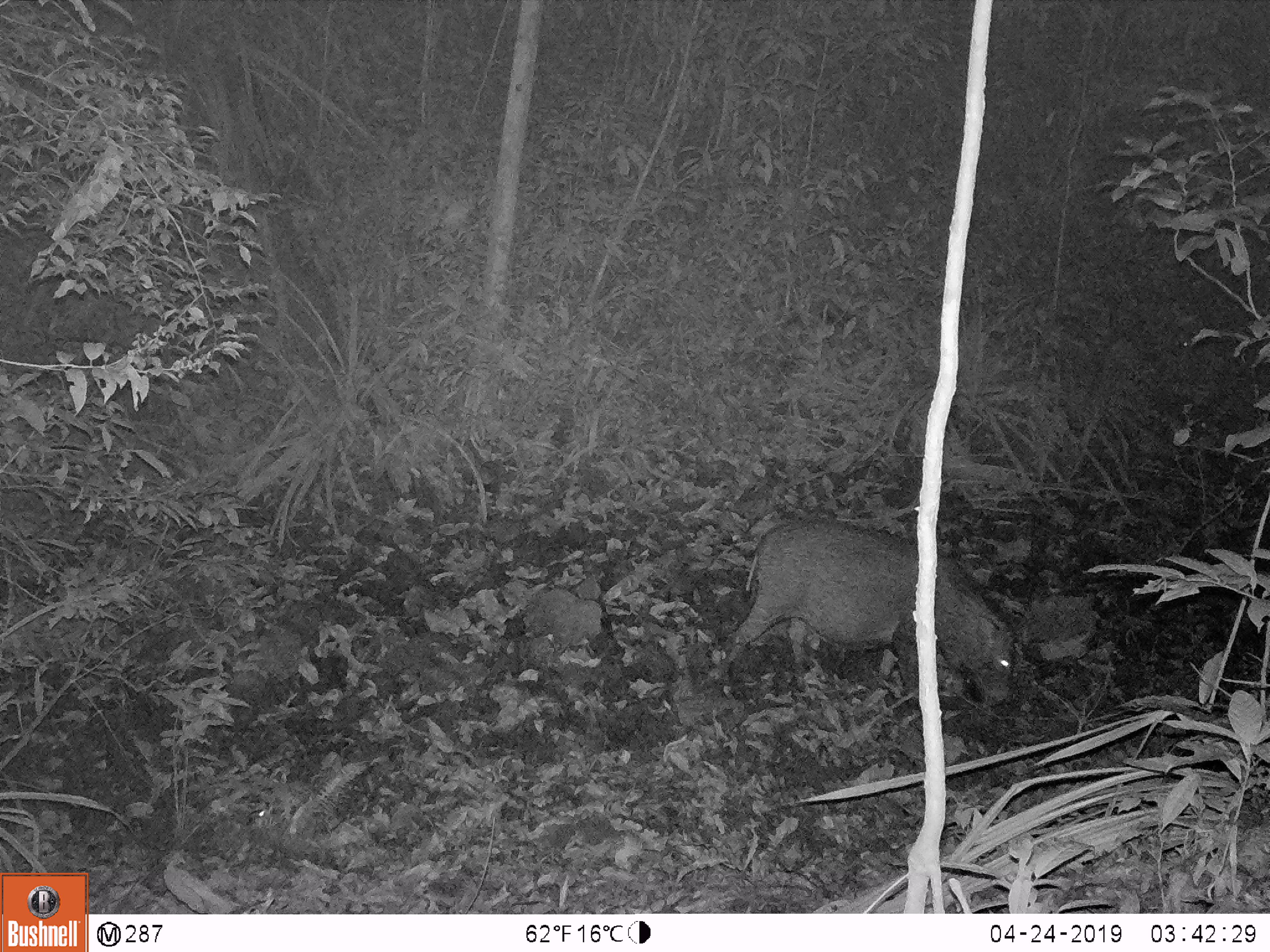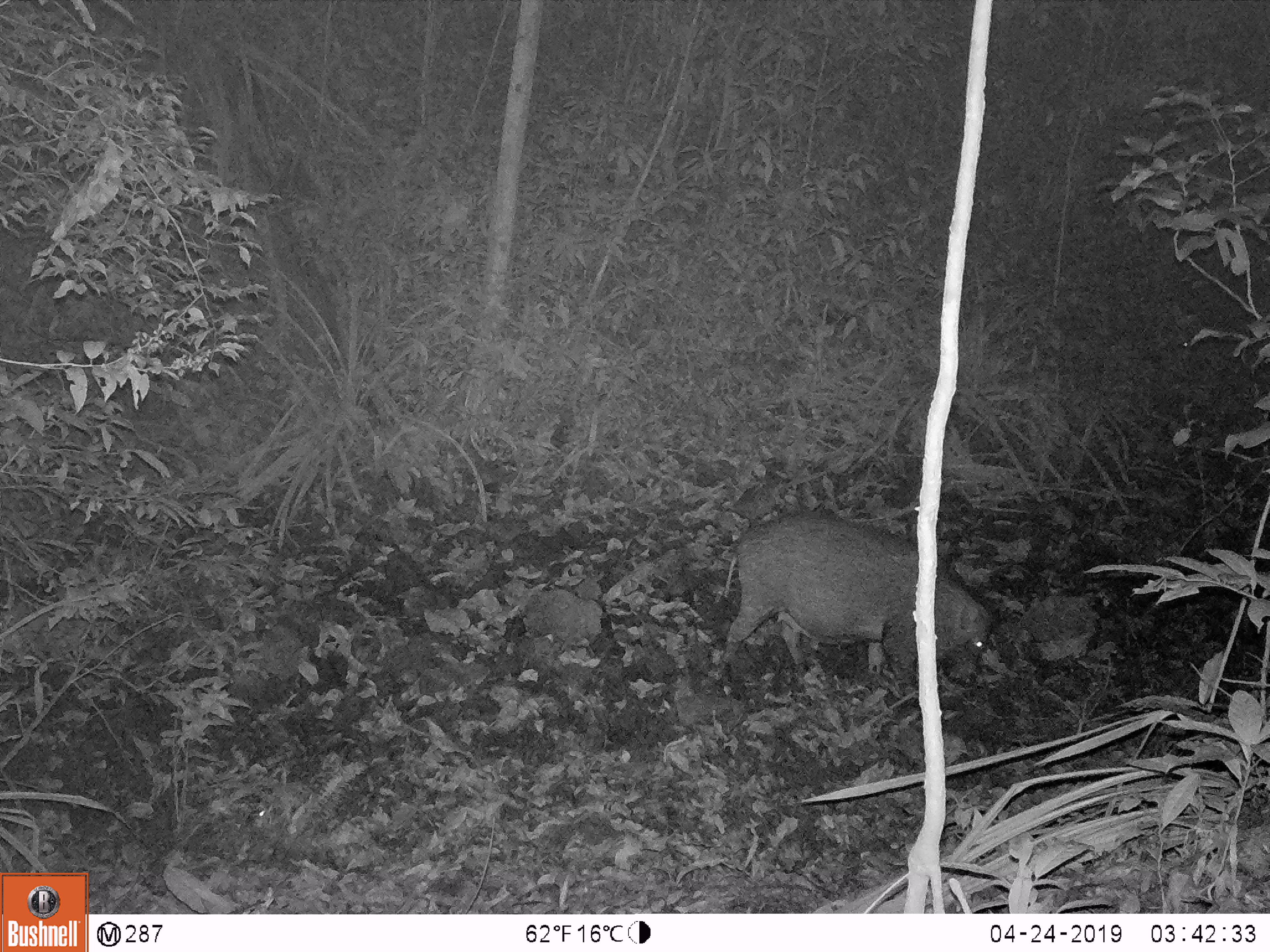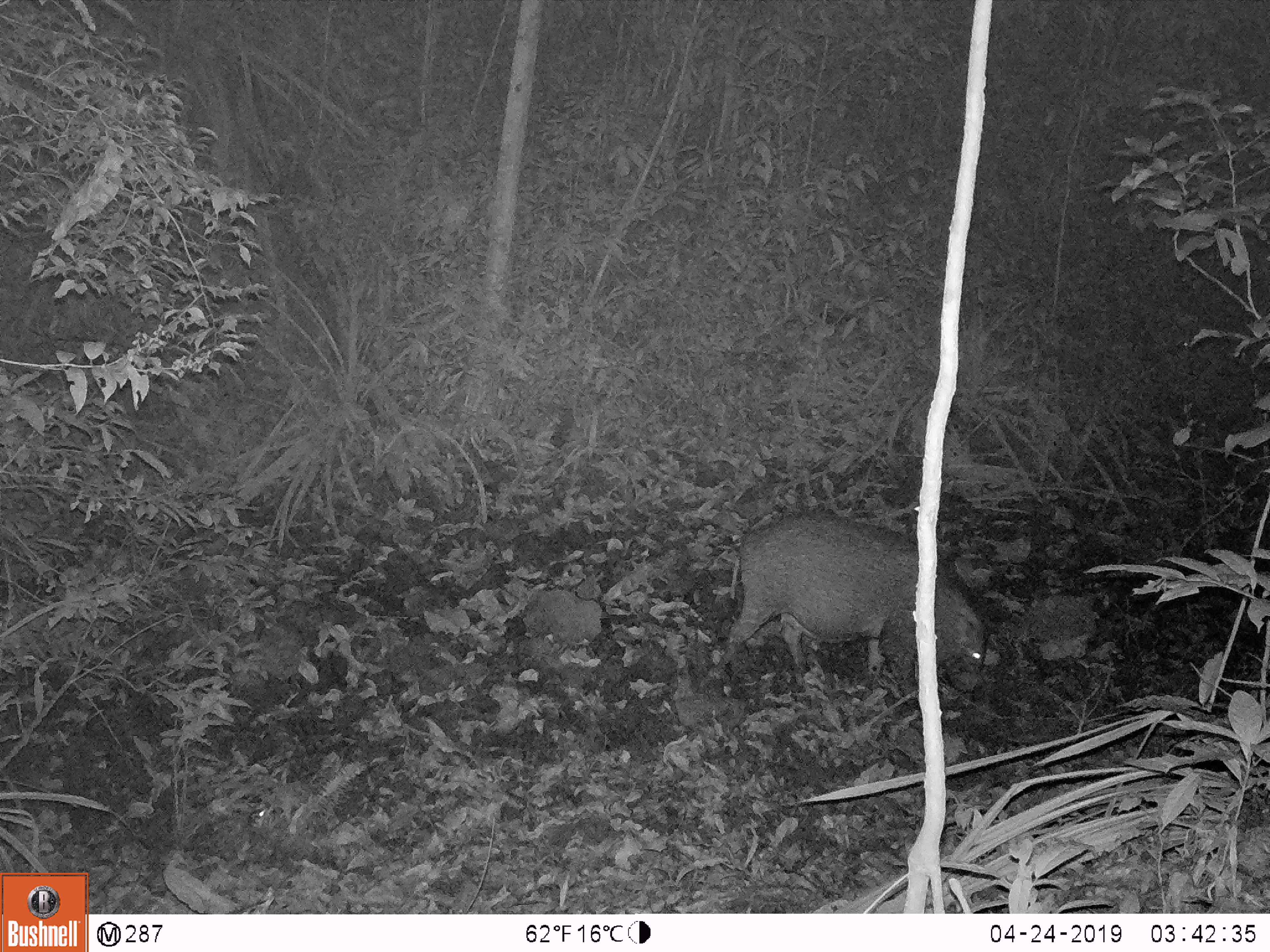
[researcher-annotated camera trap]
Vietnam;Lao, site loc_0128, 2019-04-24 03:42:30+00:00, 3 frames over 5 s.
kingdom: Animalia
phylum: Chordata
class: Mammalia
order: Artiodactyla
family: Suidae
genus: Sus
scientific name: Sus scrofa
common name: eurasian wild pig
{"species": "eurasian wild pig (Sus scrofa)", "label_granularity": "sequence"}